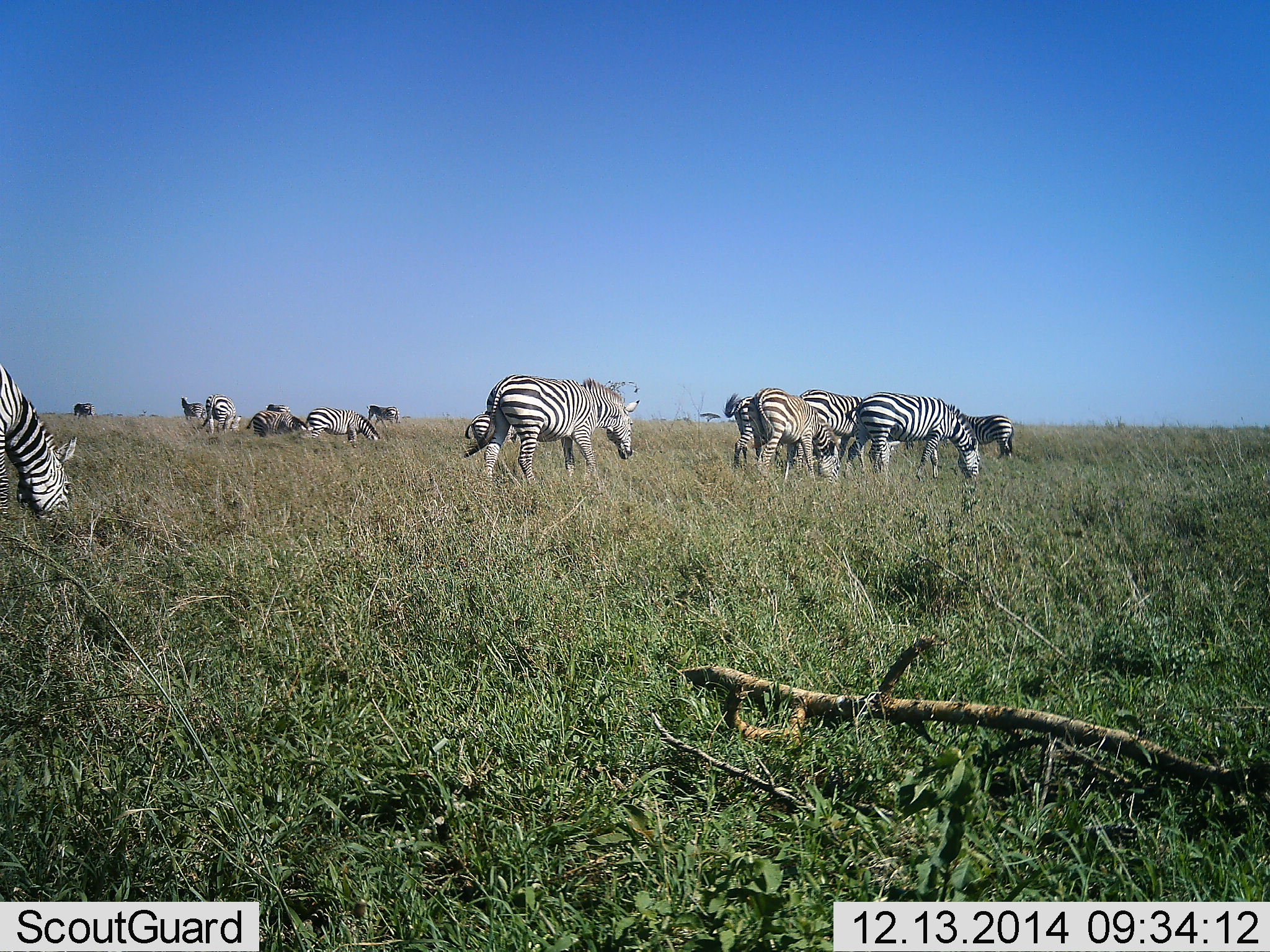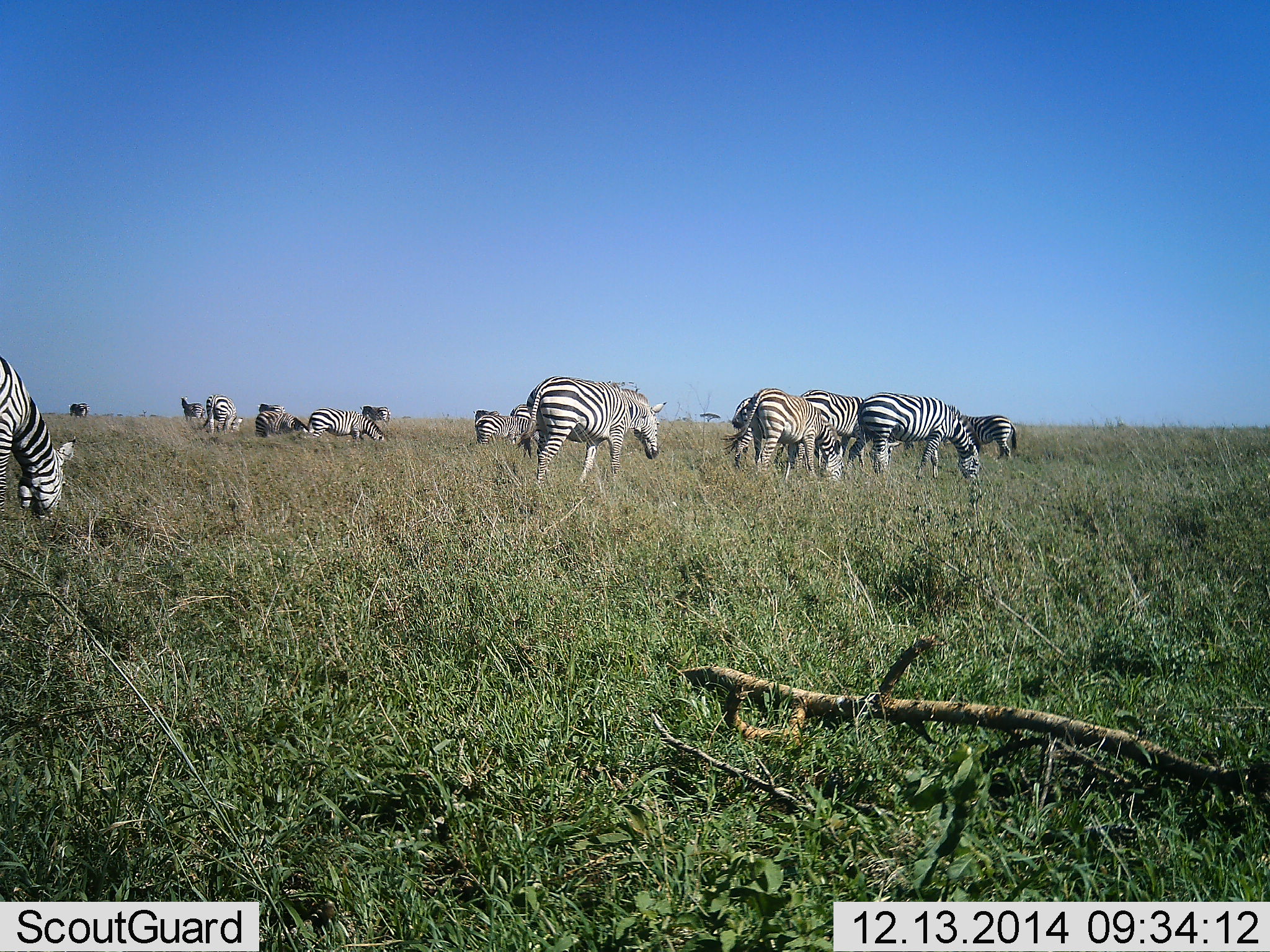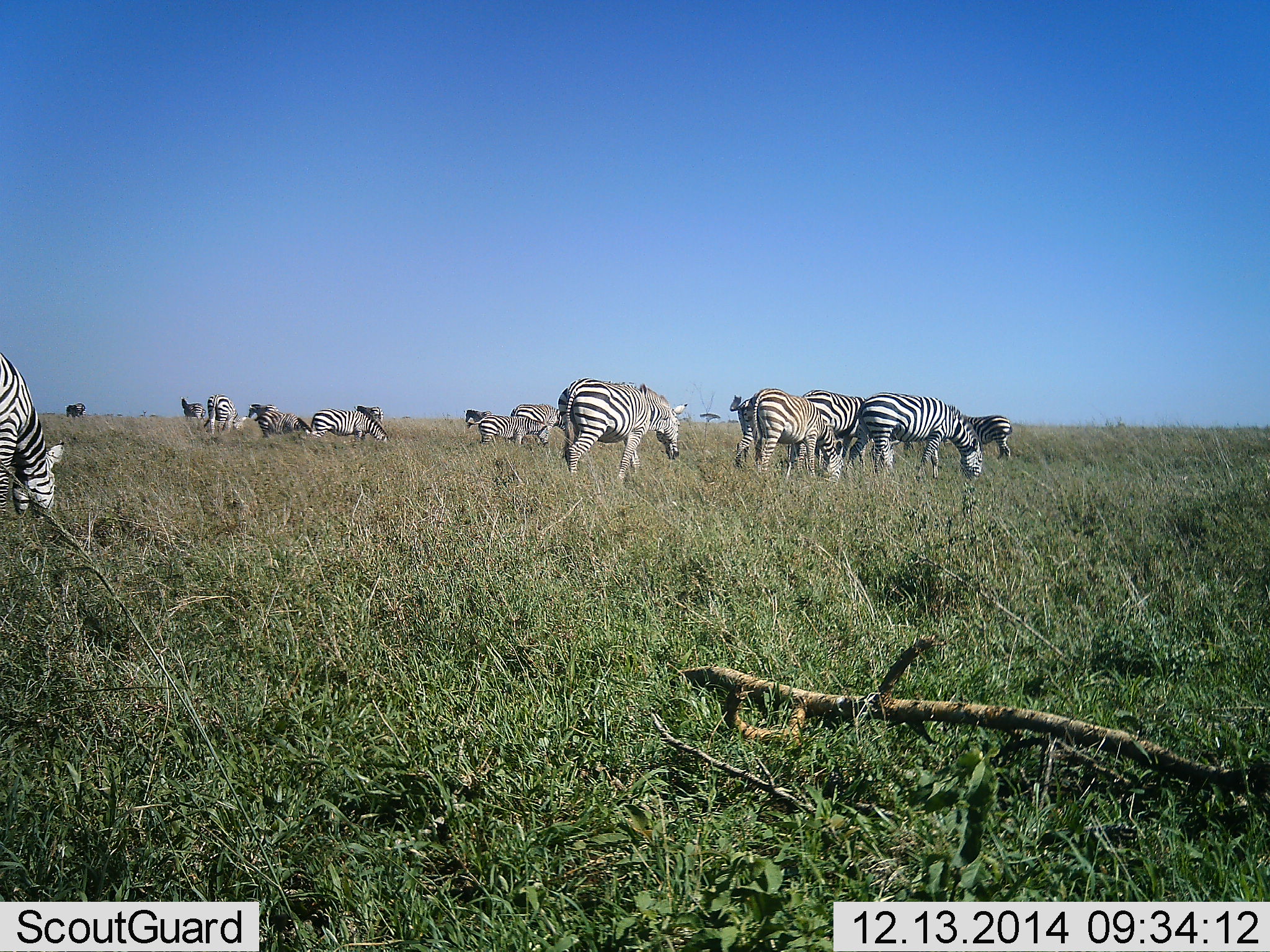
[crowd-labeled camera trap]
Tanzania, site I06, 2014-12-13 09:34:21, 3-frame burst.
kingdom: Animalia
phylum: Chordata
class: Mammalia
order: Perissodactyla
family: Equidae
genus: Equus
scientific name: Equus quagga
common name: plains zebra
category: zebra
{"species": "zebra (plains zebra) (Equus quagga)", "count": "11-50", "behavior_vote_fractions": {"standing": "36%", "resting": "9%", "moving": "55%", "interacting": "9%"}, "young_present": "0%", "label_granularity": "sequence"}